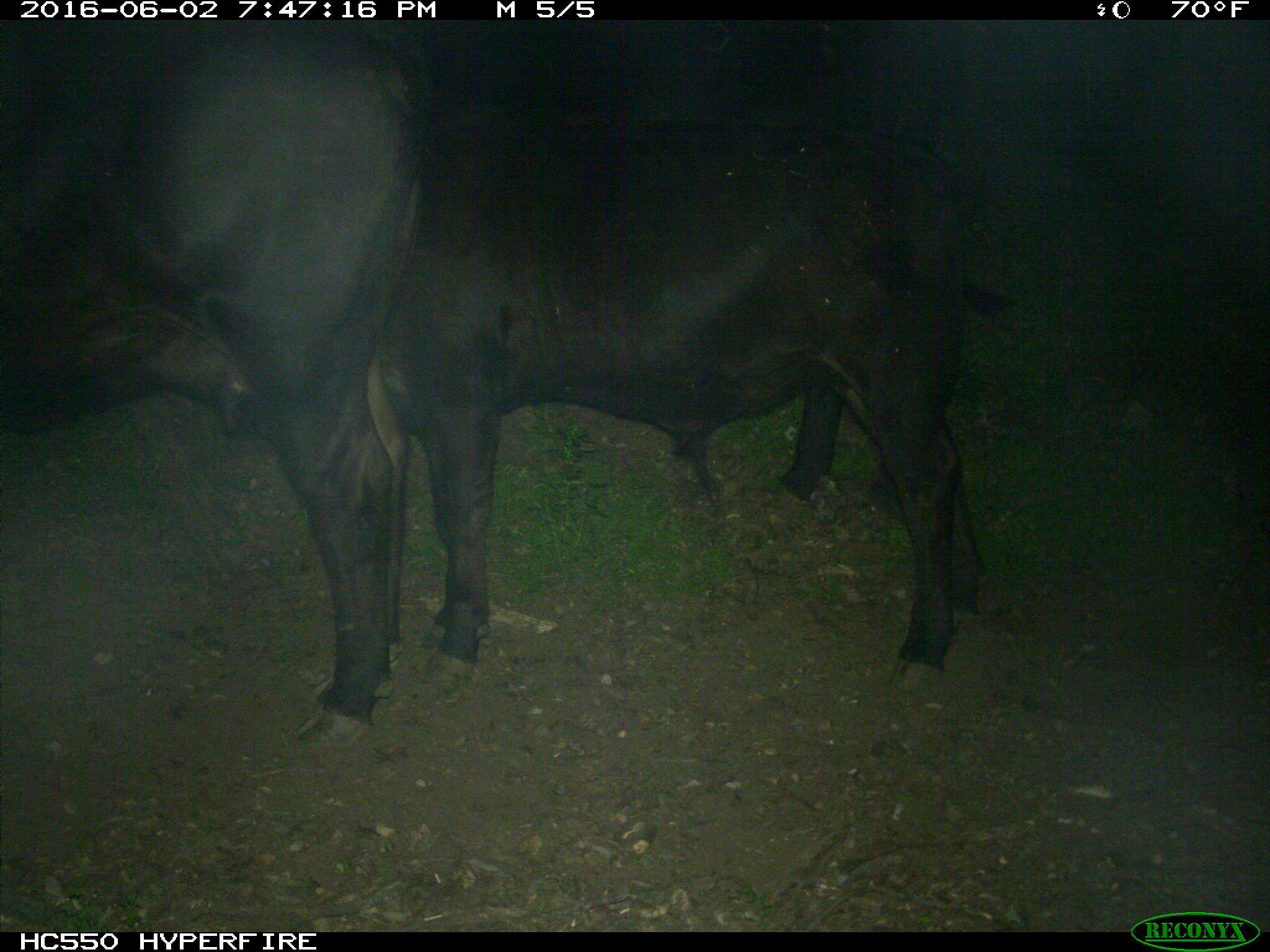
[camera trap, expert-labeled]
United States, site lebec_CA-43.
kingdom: Animalia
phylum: Chordata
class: Mammalia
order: Artiodactyla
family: Bovidae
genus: Bos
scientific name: Bos taurus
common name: domestic cow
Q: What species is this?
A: Bos taurus (domestic cow).